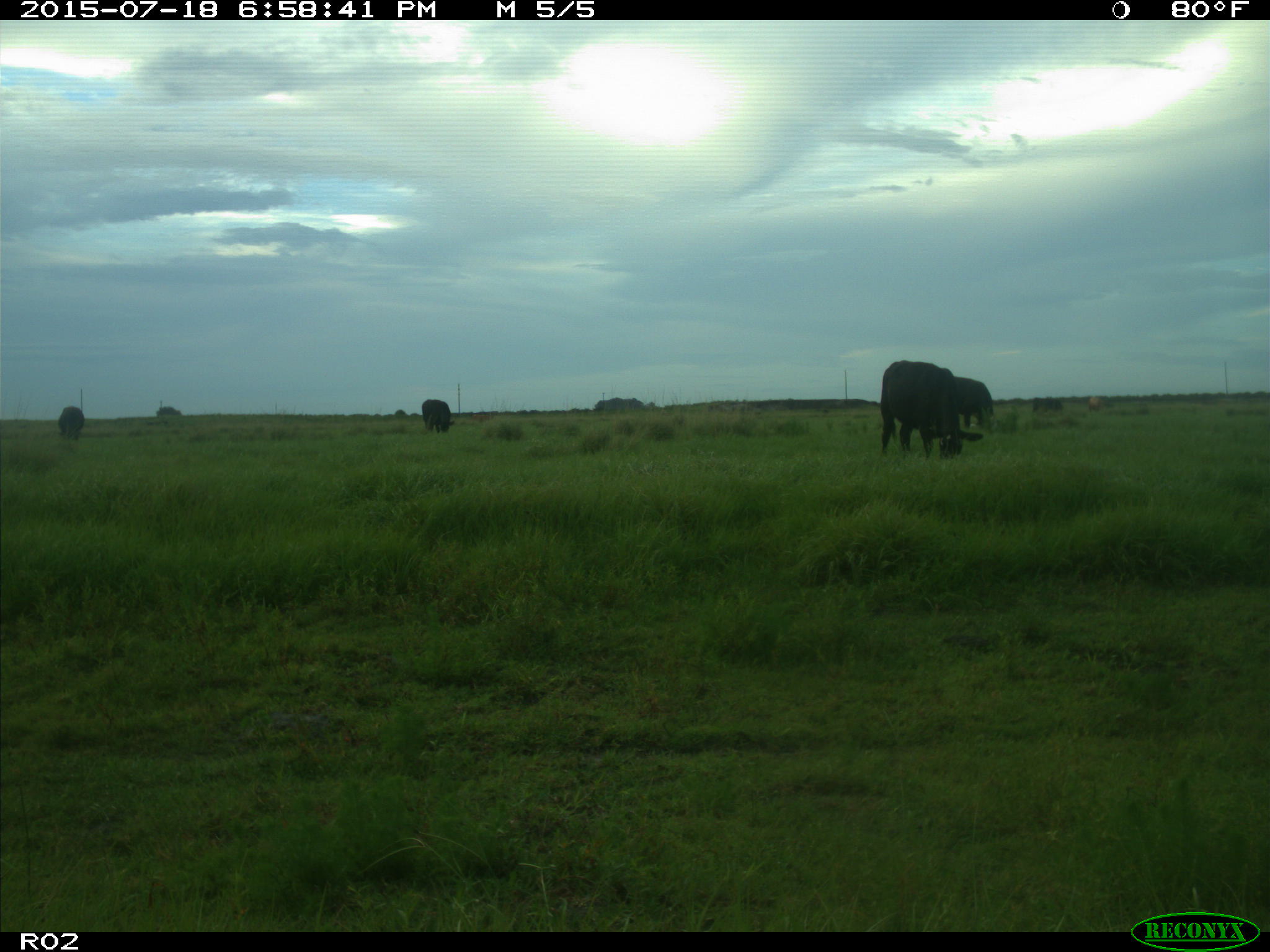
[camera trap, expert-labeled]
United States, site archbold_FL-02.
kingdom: Animalia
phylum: Chordata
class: Mammalia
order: Artiodactyla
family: Bovidae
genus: Bos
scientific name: Bos taurus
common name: domestic cow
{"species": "Bos taurus (domestic cow)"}